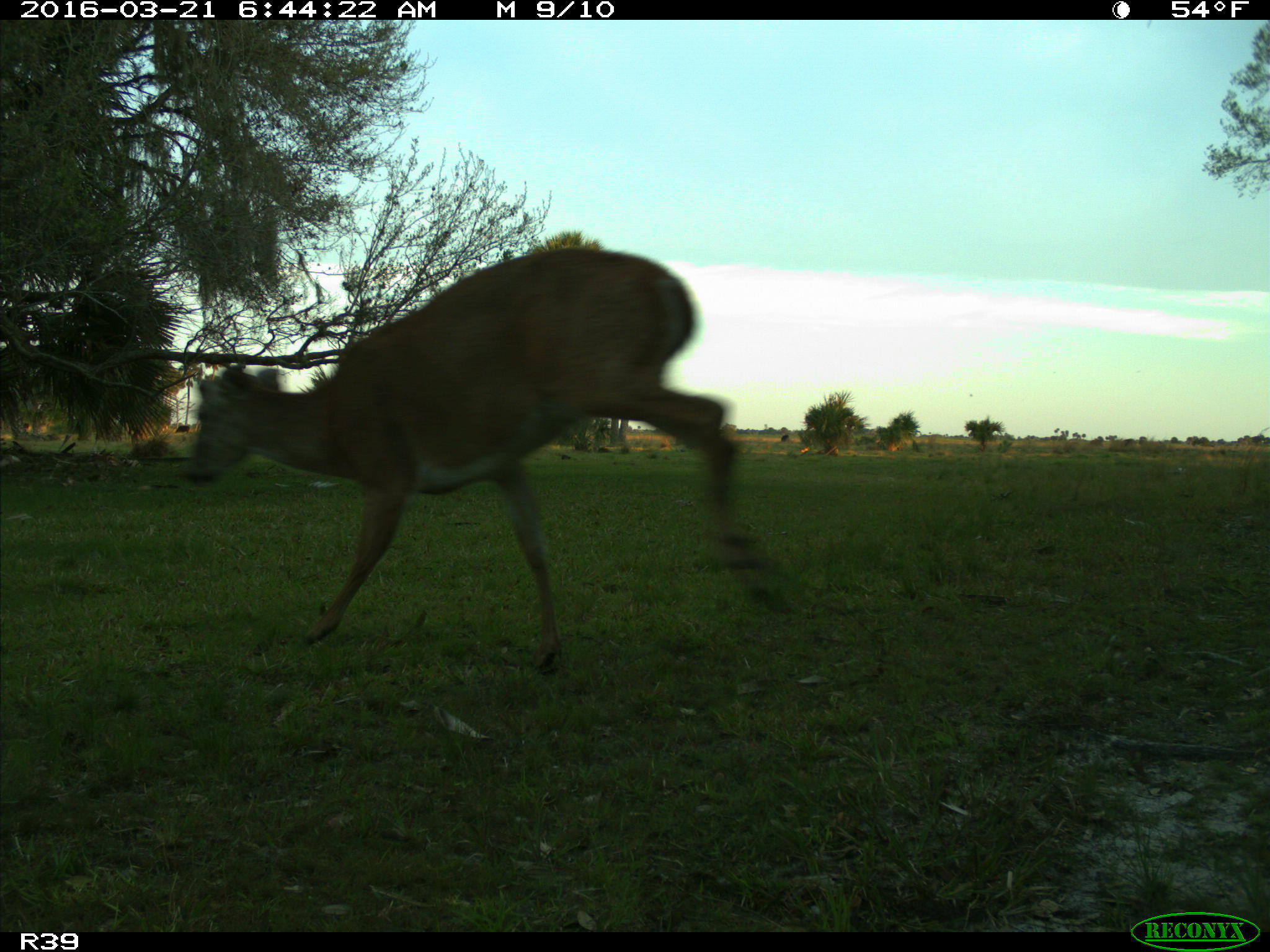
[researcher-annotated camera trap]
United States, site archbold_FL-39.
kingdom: Animalia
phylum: Chordata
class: Mammalia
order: Artiodactyla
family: Cervidae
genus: Odocoileus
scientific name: Odocoileus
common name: deer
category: unidentified deer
Unidentified deer (deer) (Odocoileus).